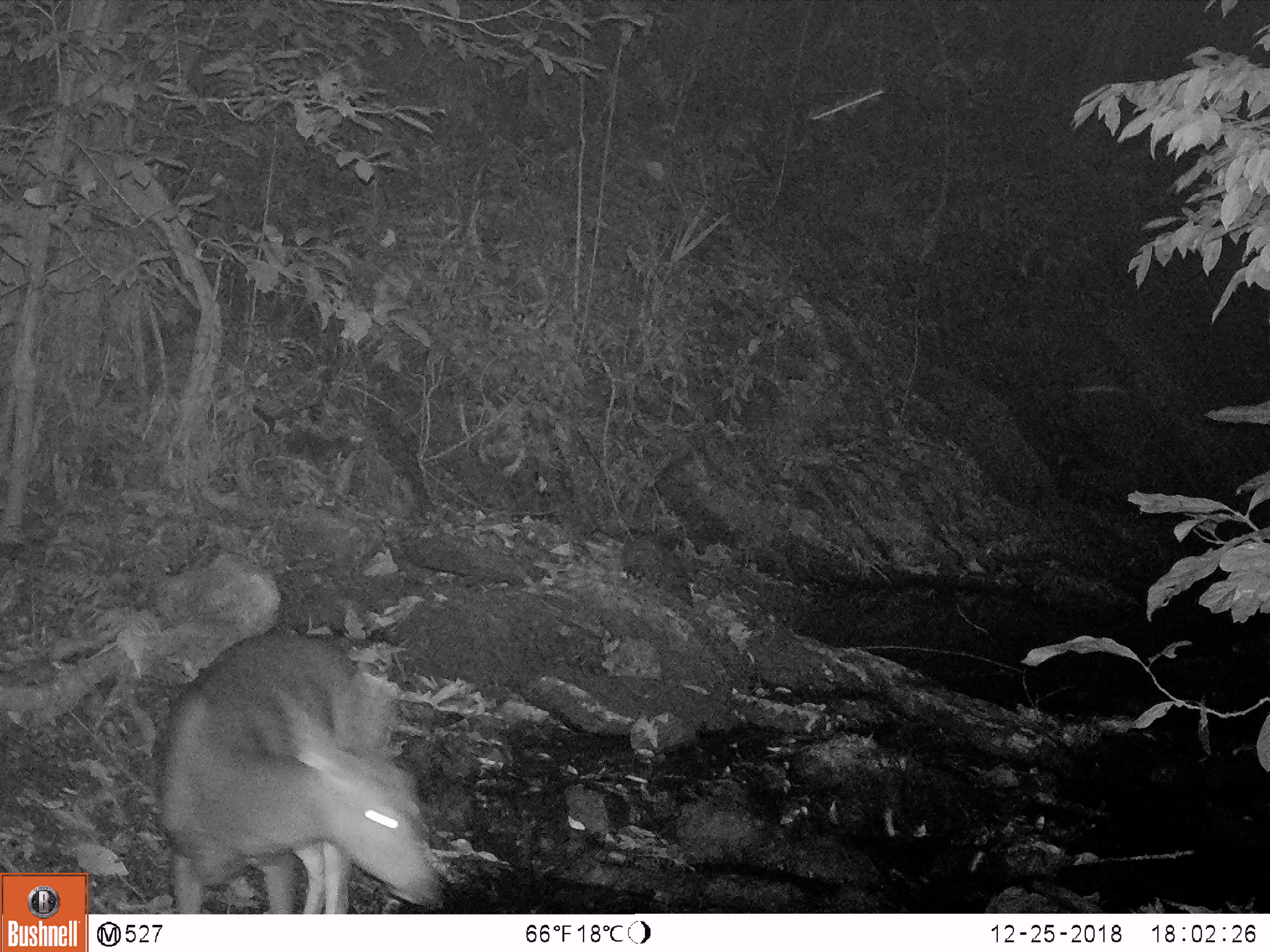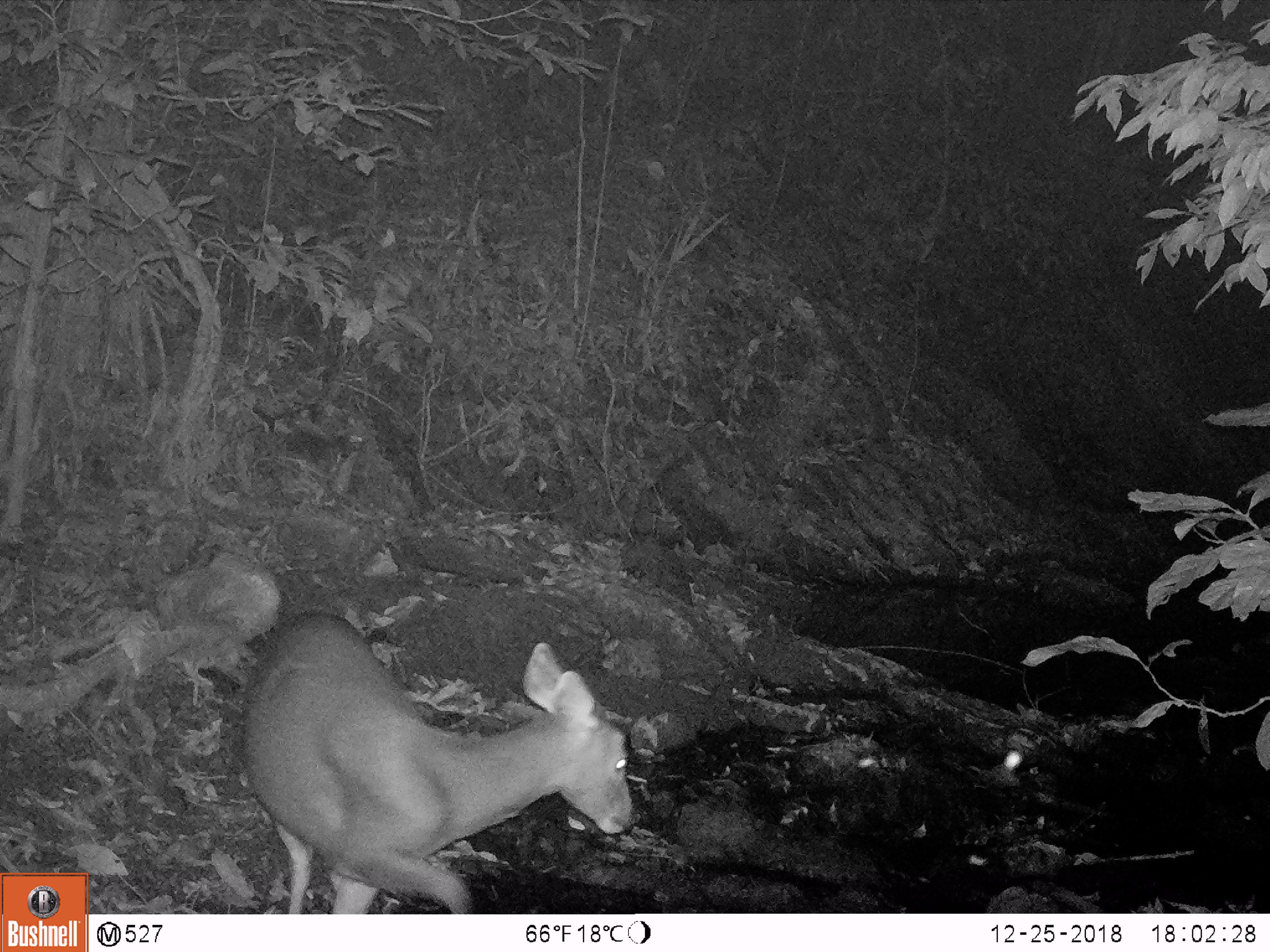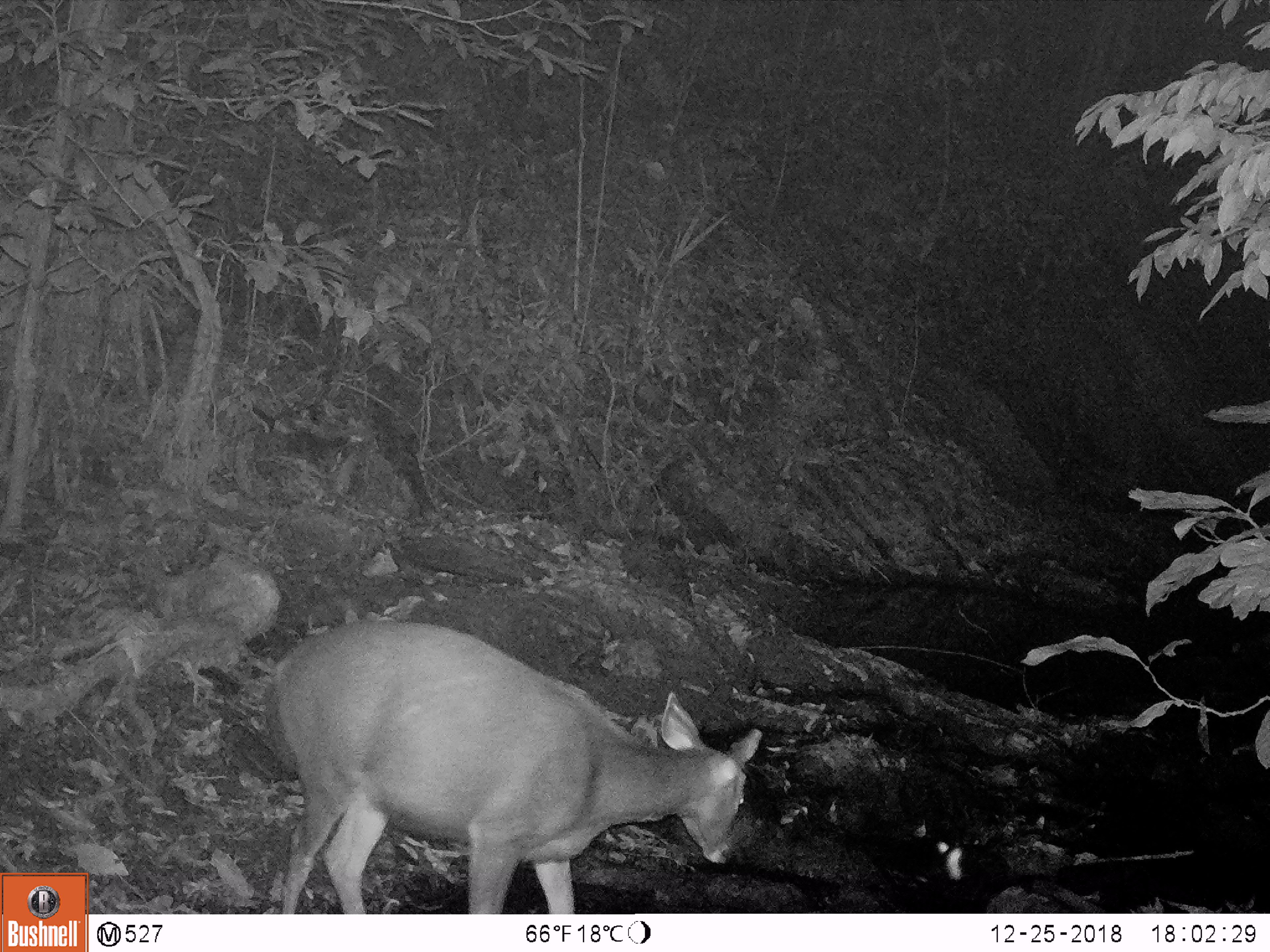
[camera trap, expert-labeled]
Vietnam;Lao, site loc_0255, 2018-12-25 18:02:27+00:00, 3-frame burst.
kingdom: Animalia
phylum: Chordata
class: Mammalia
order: Artiodactyla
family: Cervidae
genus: Rusa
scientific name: Rusa unicolor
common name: sambar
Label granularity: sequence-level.